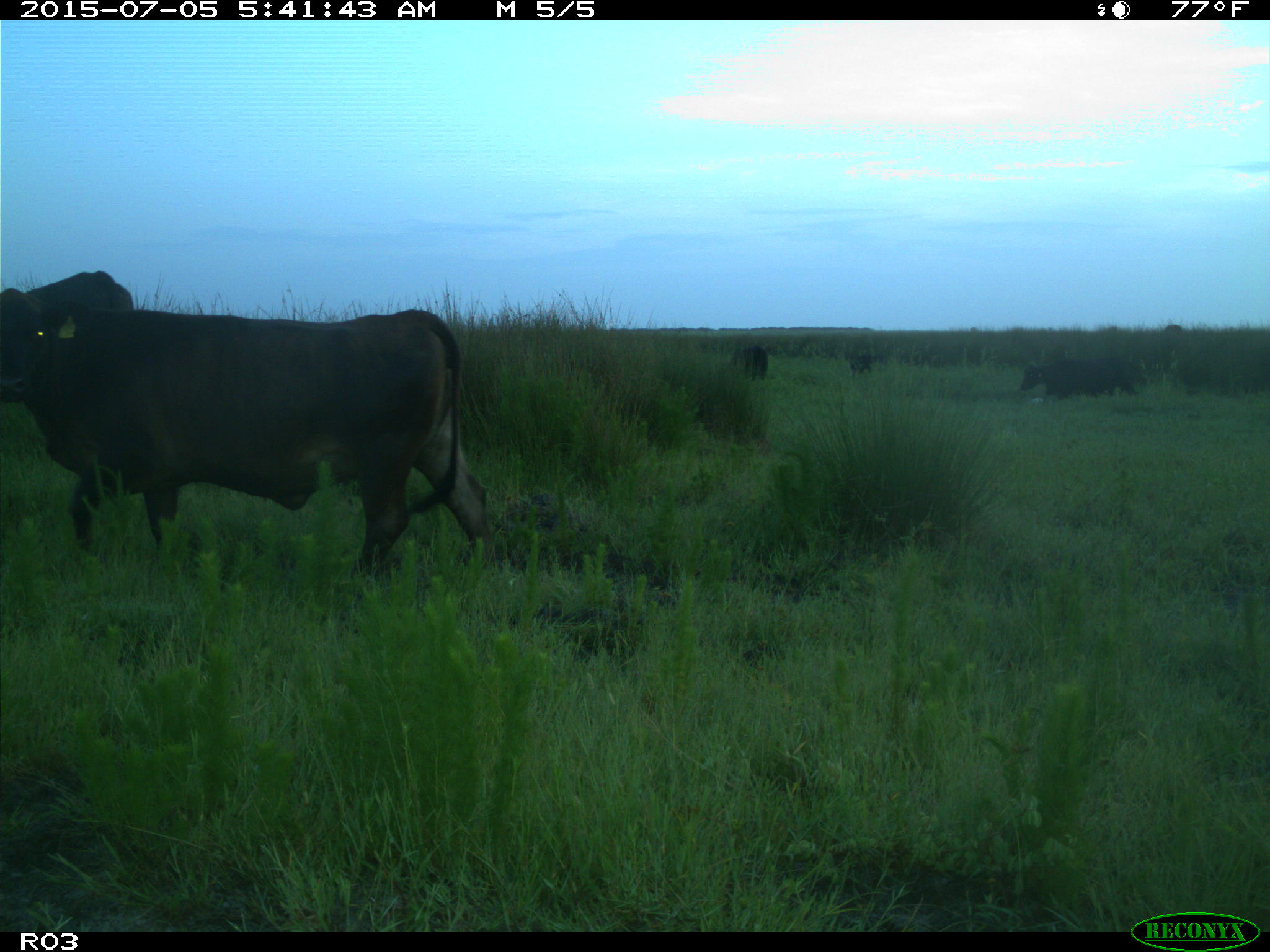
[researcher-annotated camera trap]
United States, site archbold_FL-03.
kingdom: Animalia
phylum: Chordata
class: Mammalia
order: Artiodactyla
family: Bovidae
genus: Bos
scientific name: Bos taurus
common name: domestic cow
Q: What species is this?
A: Bos taurus (domestic cow).